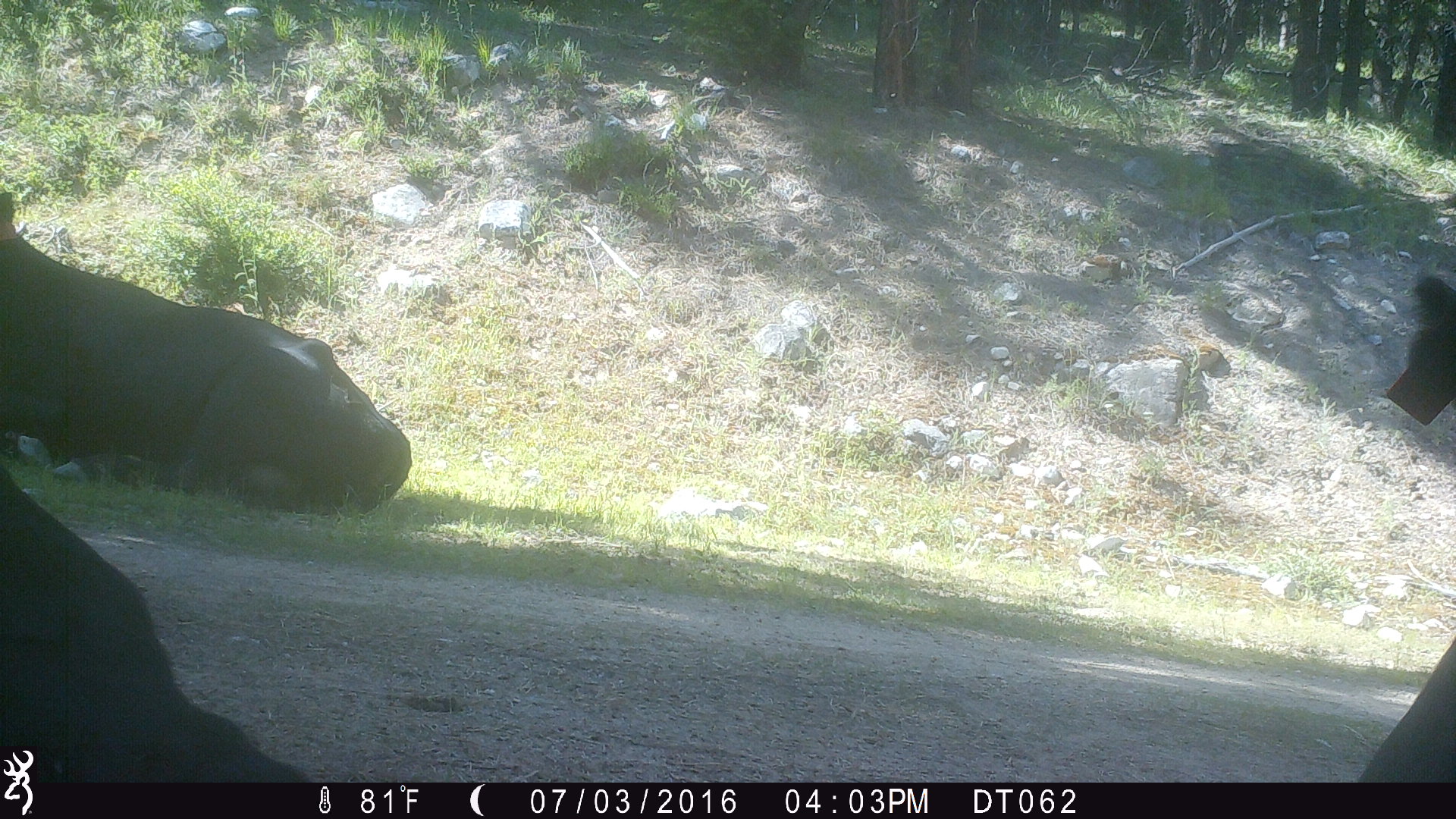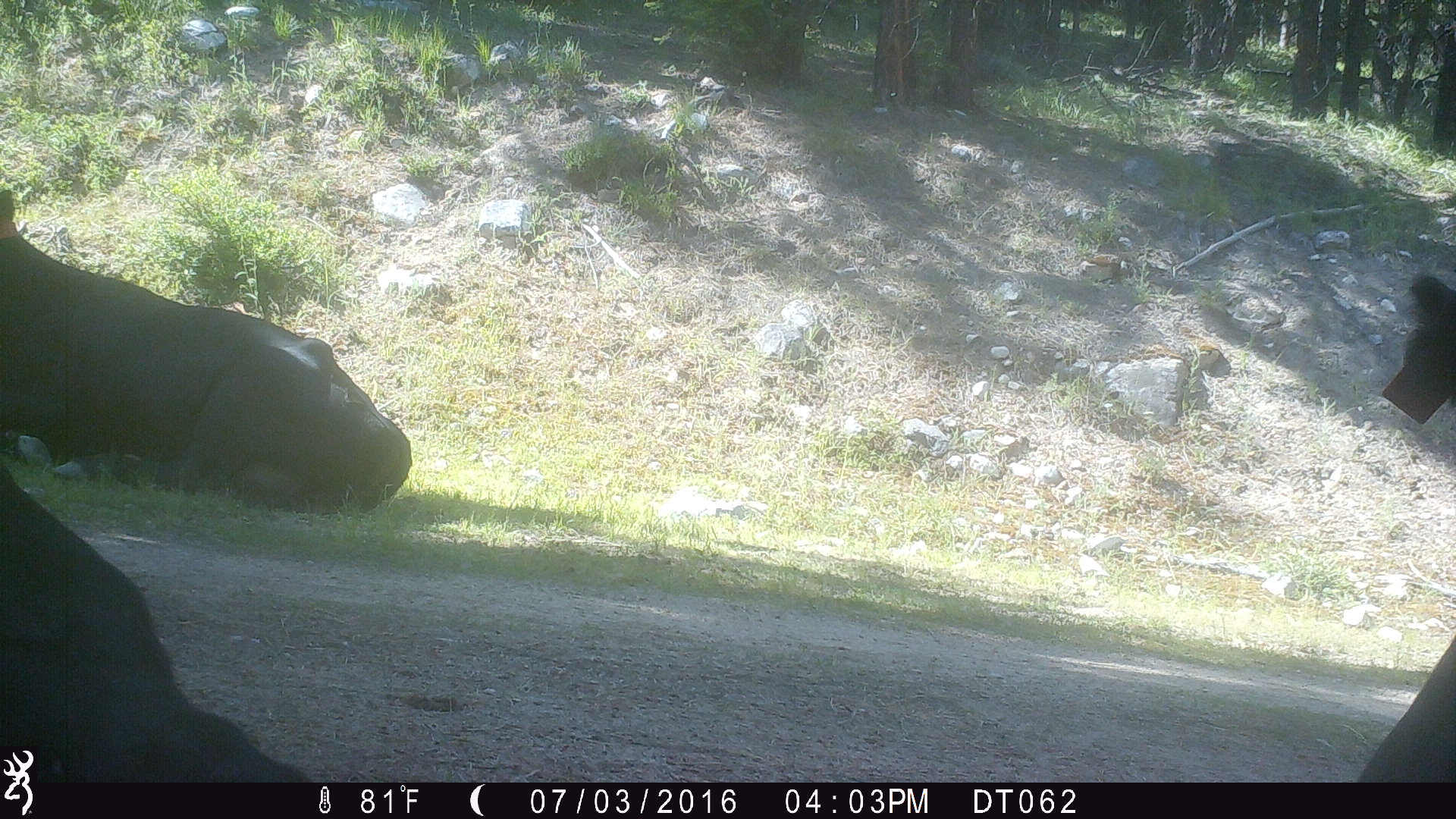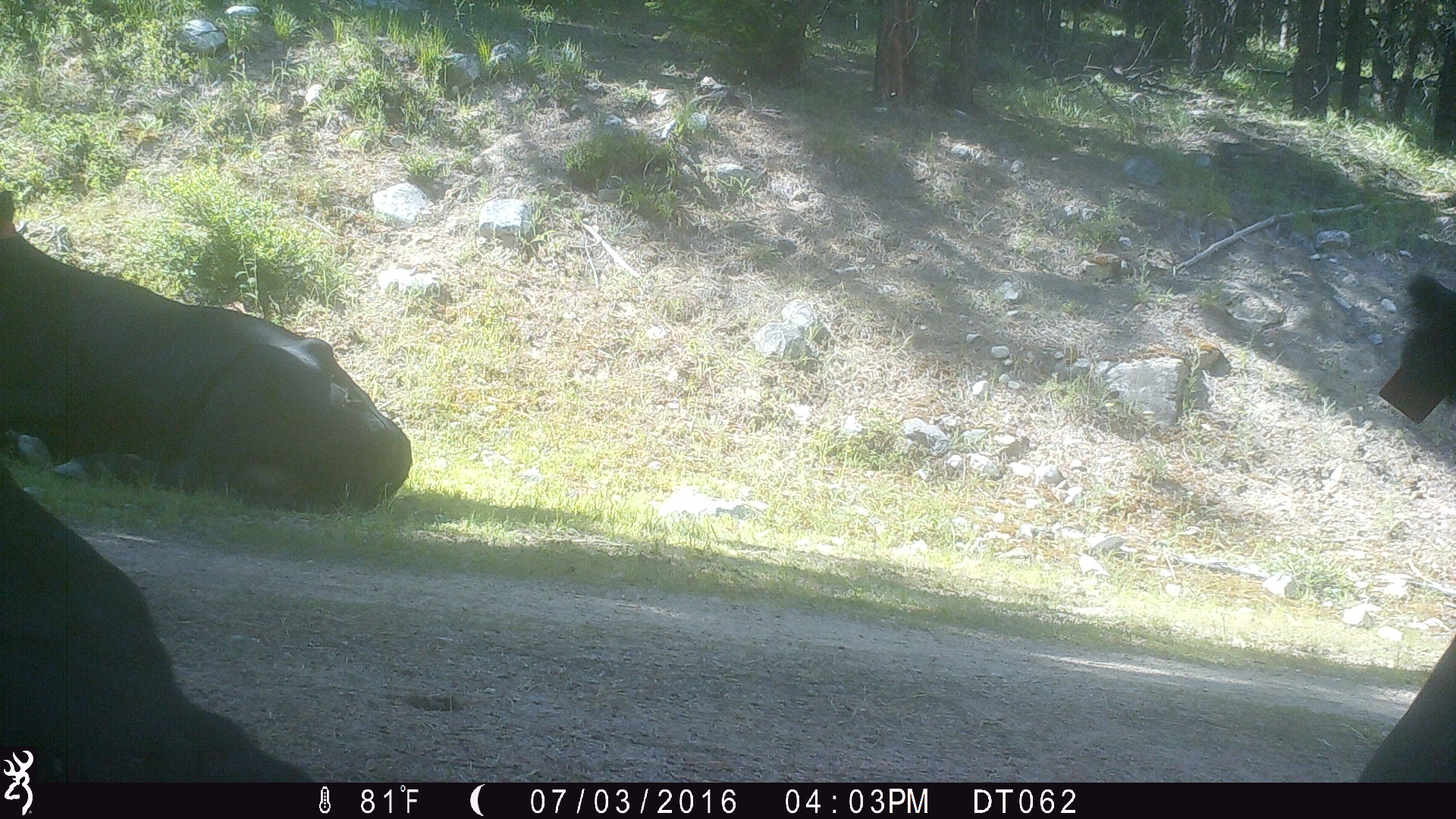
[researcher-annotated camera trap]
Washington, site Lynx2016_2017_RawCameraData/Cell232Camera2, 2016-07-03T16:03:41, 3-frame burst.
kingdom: Animalia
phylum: Chordata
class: Mammalia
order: Artiodactyla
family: Bovidae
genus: Bos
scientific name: Bos taurus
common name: domestic cattle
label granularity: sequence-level